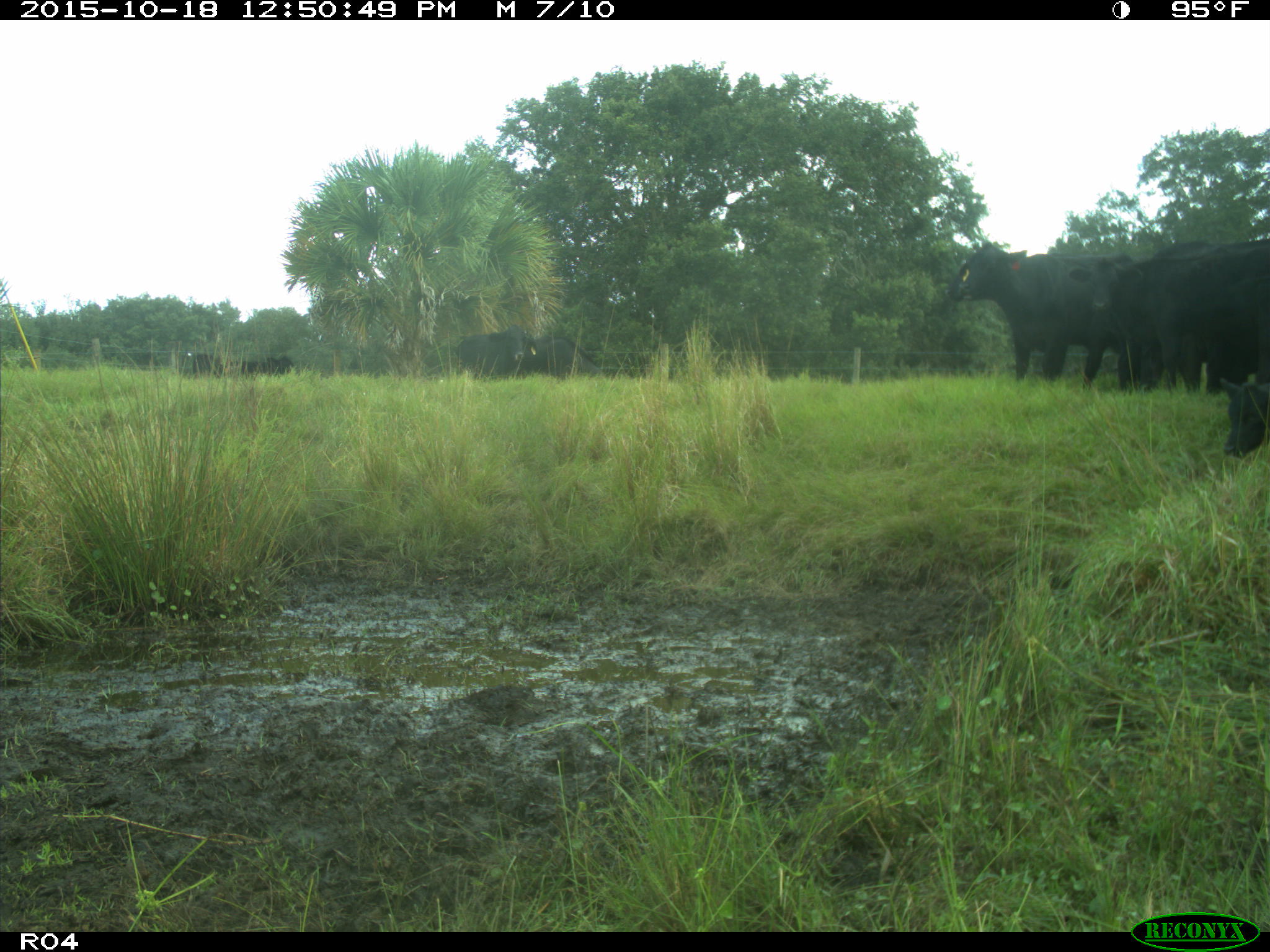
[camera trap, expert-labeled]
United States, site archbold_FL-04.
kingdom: Animalia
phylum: Chordata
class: Mammalia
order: Artiodactyla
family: Bovidae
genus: Bos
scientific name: Bos taurus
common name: domestic cow